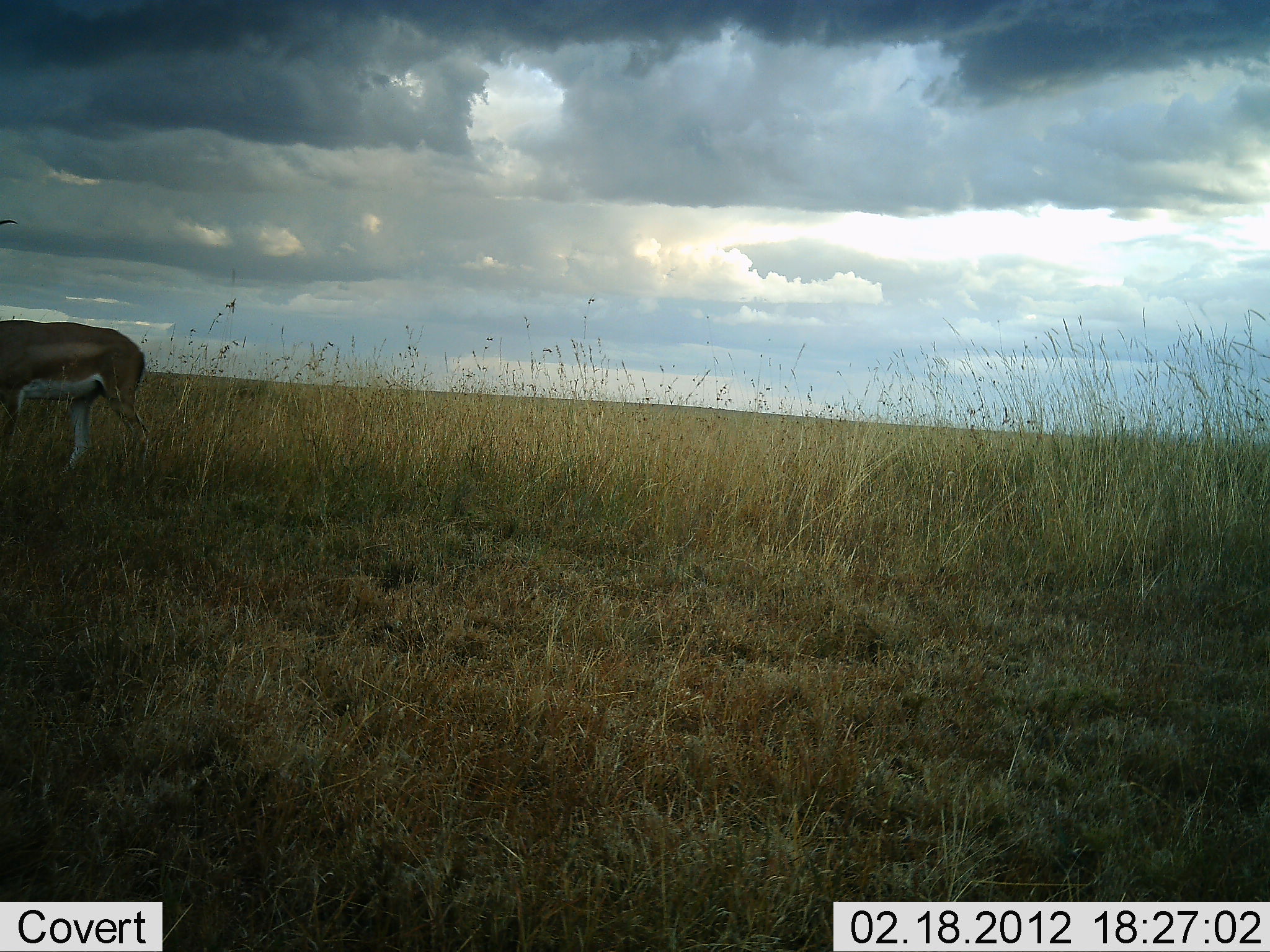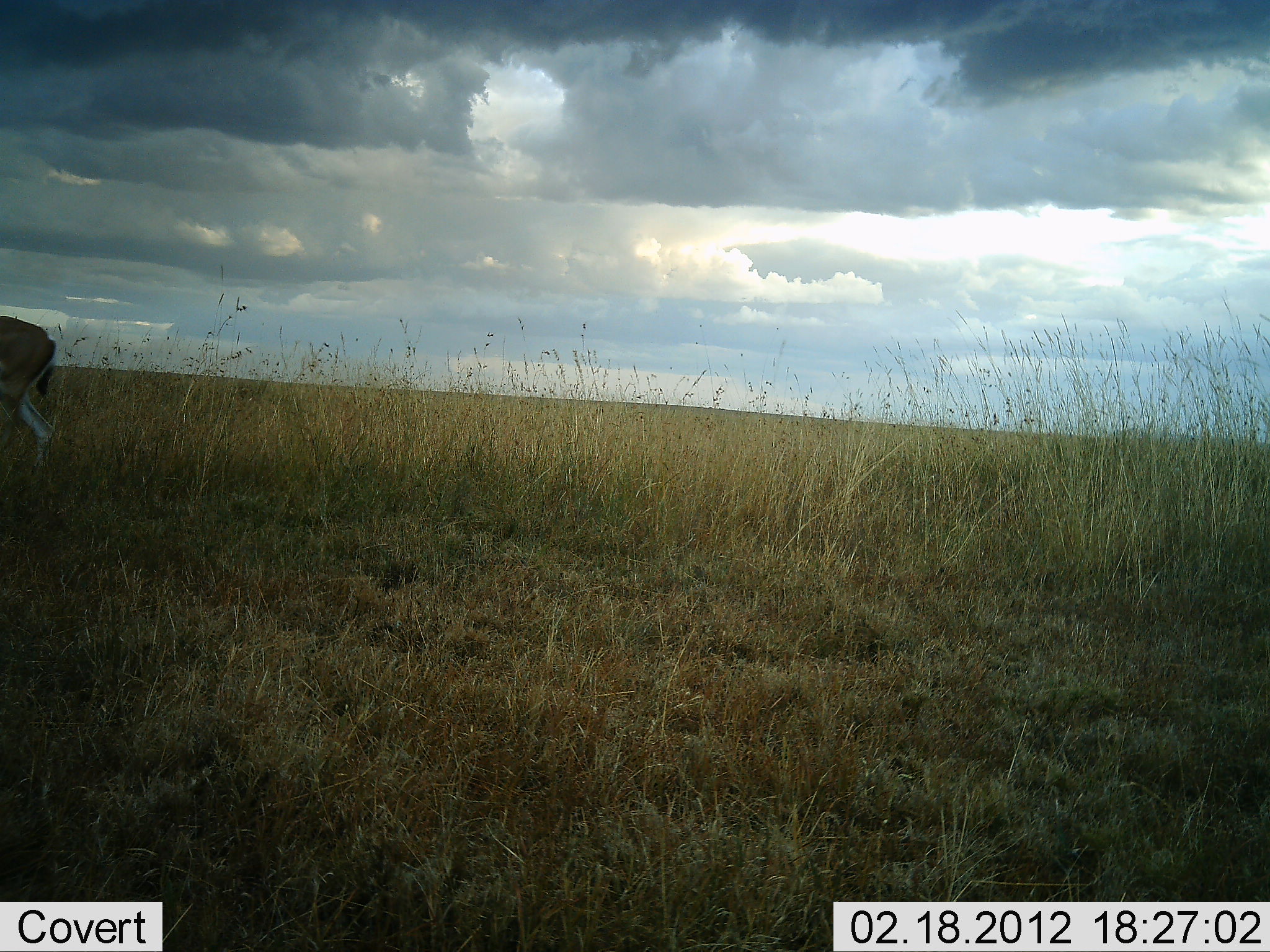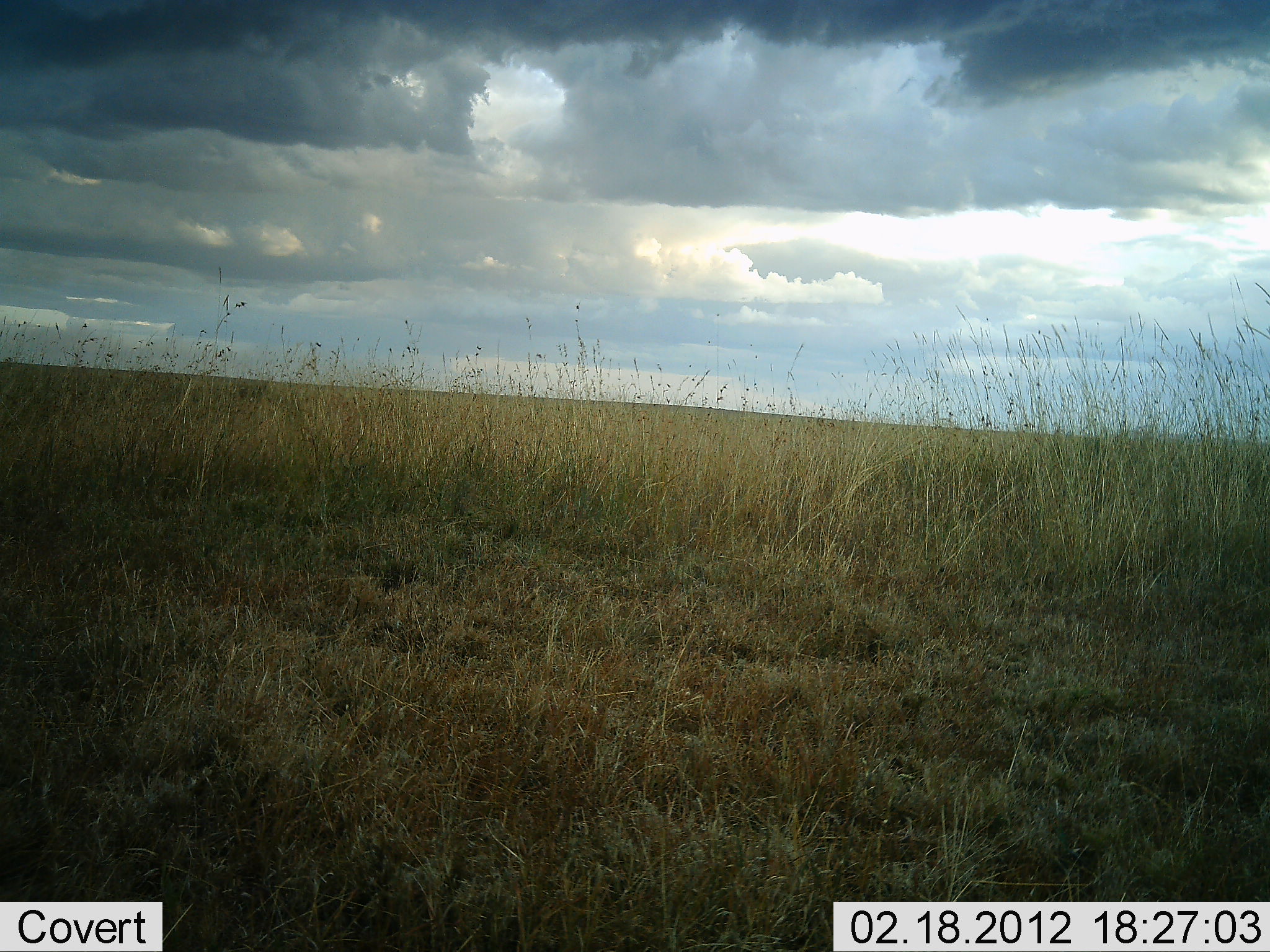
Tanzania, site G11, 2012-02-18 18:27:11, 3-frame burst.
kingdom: Animalia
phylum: Chordata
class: Mammalia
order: Artiodactyla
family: Bovidae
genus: Nanger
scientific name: Nanger granti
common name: grant's gazelle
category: gazellegrants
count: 1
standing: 7%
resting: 0%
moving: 100%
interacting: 0%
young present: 0%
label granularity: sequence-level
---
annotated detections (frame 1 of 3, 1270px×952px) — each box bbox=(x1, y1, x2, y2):
animal: bbox=(0, 320, 152, 496)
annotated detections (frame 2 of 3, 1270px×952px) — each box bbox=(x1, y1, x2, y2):
animal: bbox=(0, 316, 58, 492)